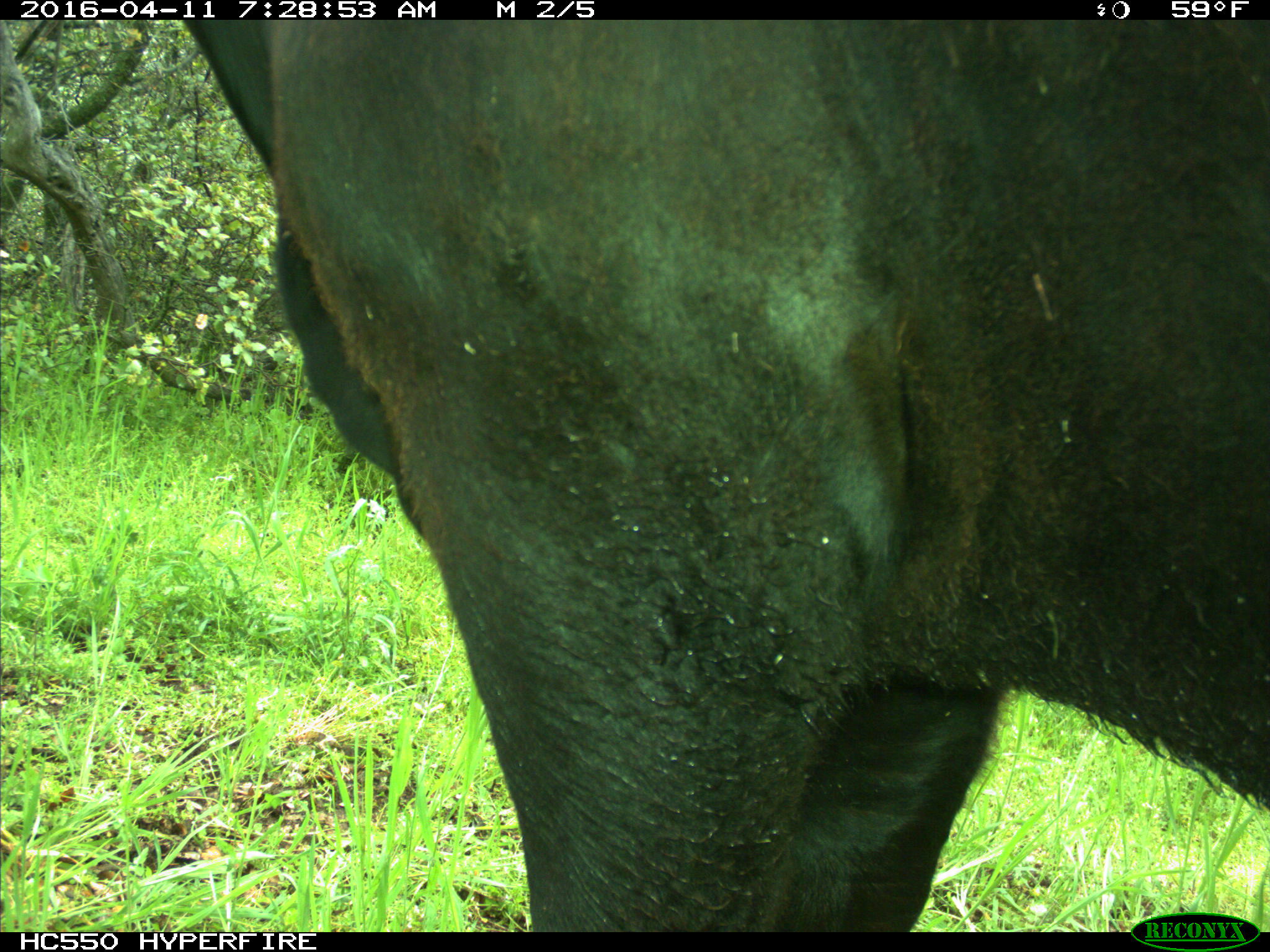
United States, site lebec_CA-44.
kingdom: Animalia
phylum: Chordata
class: Mammalia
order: Artiodactyla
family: Bovidae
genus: Bos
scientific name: Bos taurus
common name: domestic cow